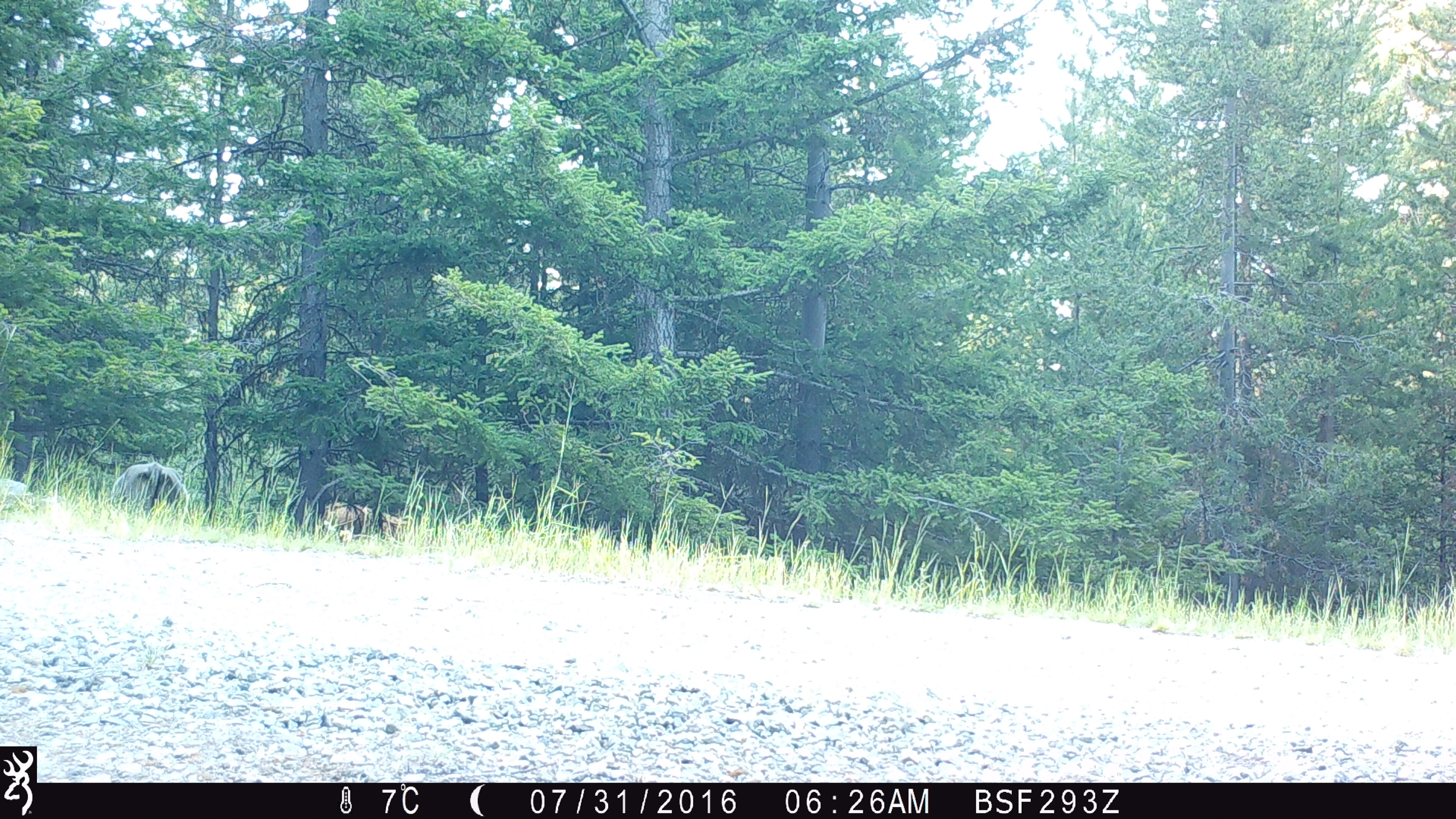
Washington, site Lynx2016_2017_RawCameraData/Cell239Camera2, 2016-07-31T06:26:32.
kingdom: Animalia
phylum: Chordata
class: Mammalia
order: Artiodactyla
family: Bovidae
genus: Bos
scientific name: Bos taurus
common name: domestic cattle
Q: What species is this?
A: Domestic cattle (Bos taurus).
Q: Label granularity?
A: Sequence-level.